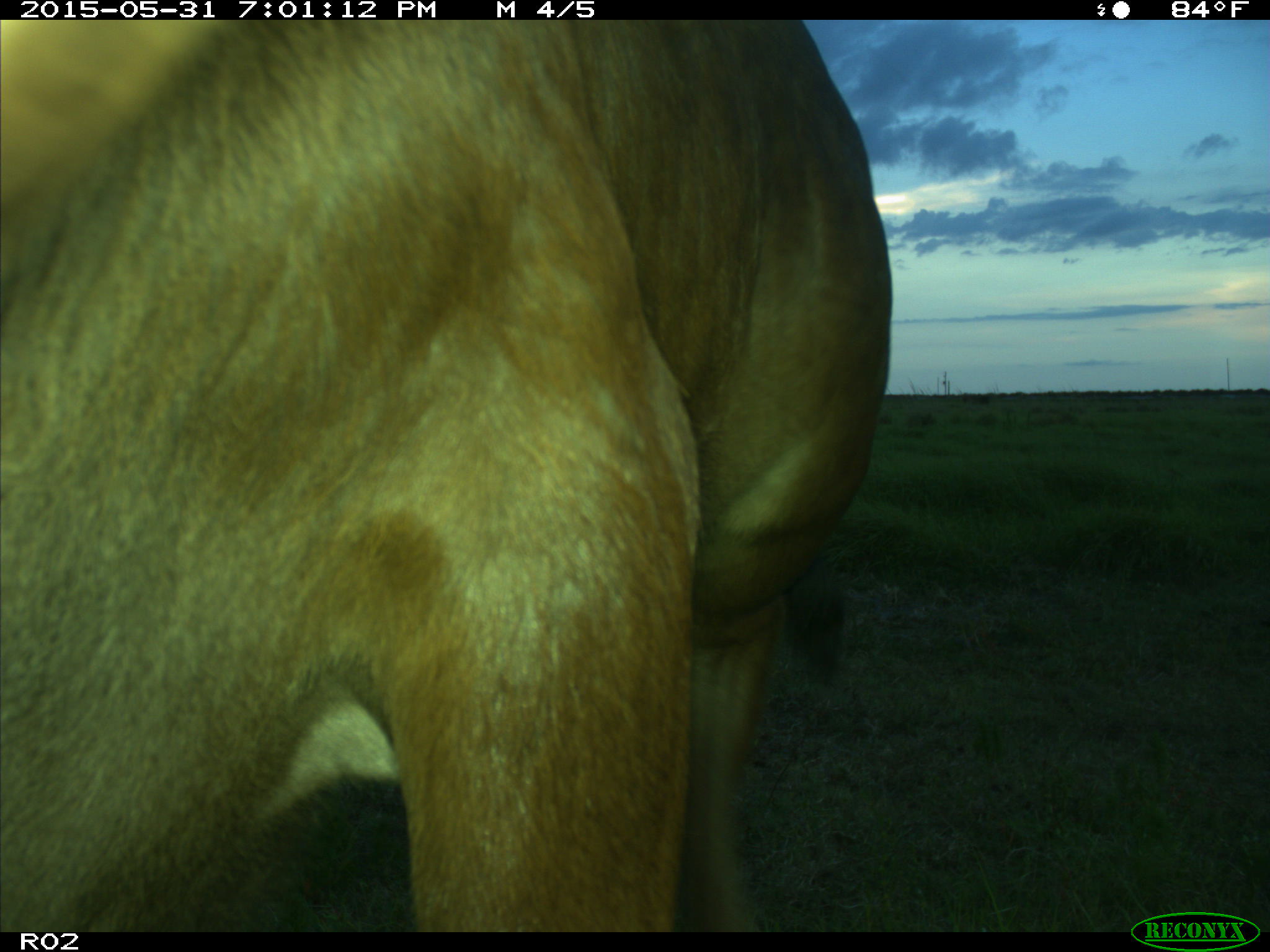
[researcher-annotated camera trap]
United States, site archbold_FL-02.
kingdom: Animalia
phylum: Chordata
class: Mammalia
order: Artiodactyla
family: Bovidae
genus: Bos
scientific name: Bos taurus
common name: domestic cow